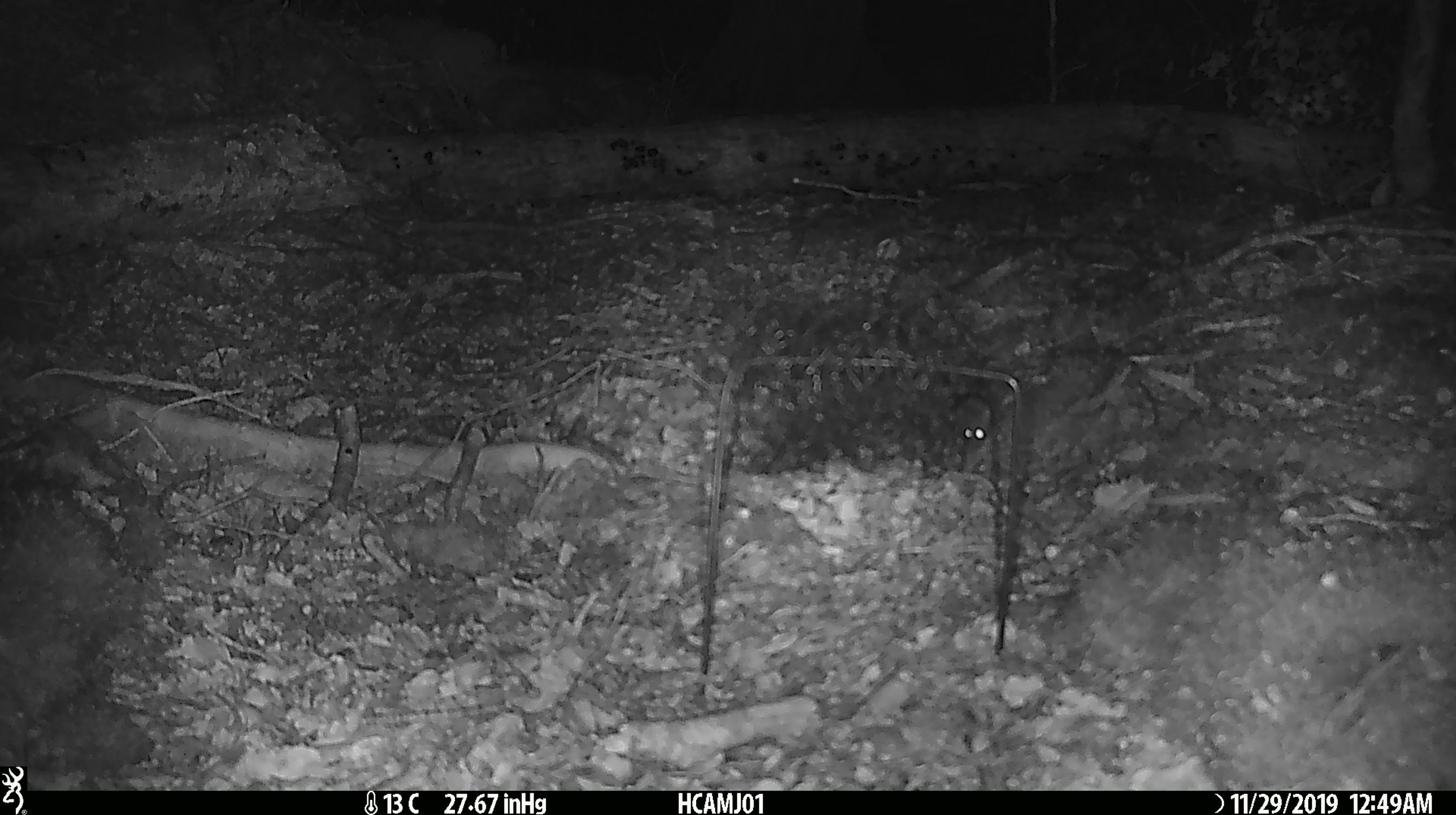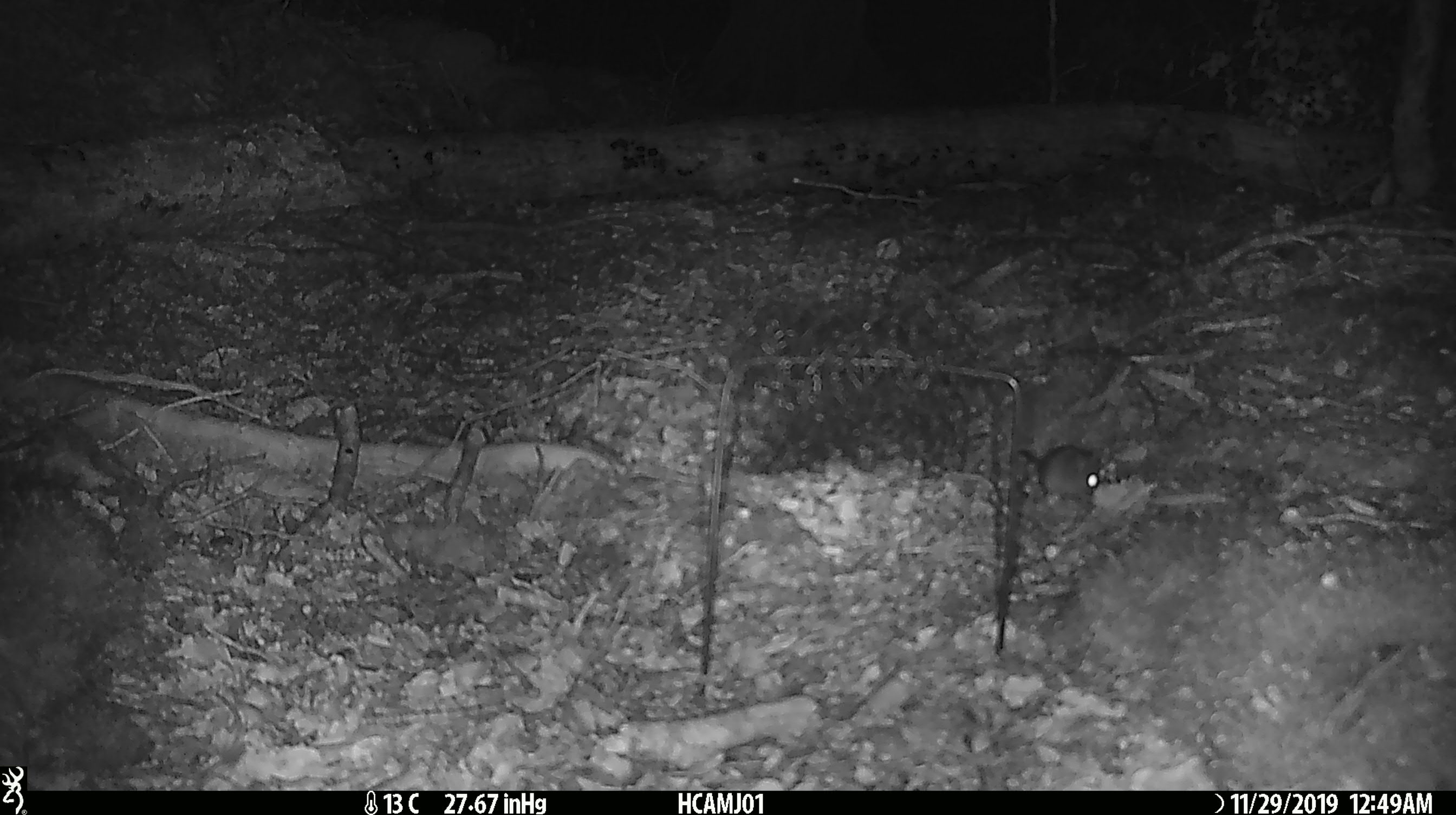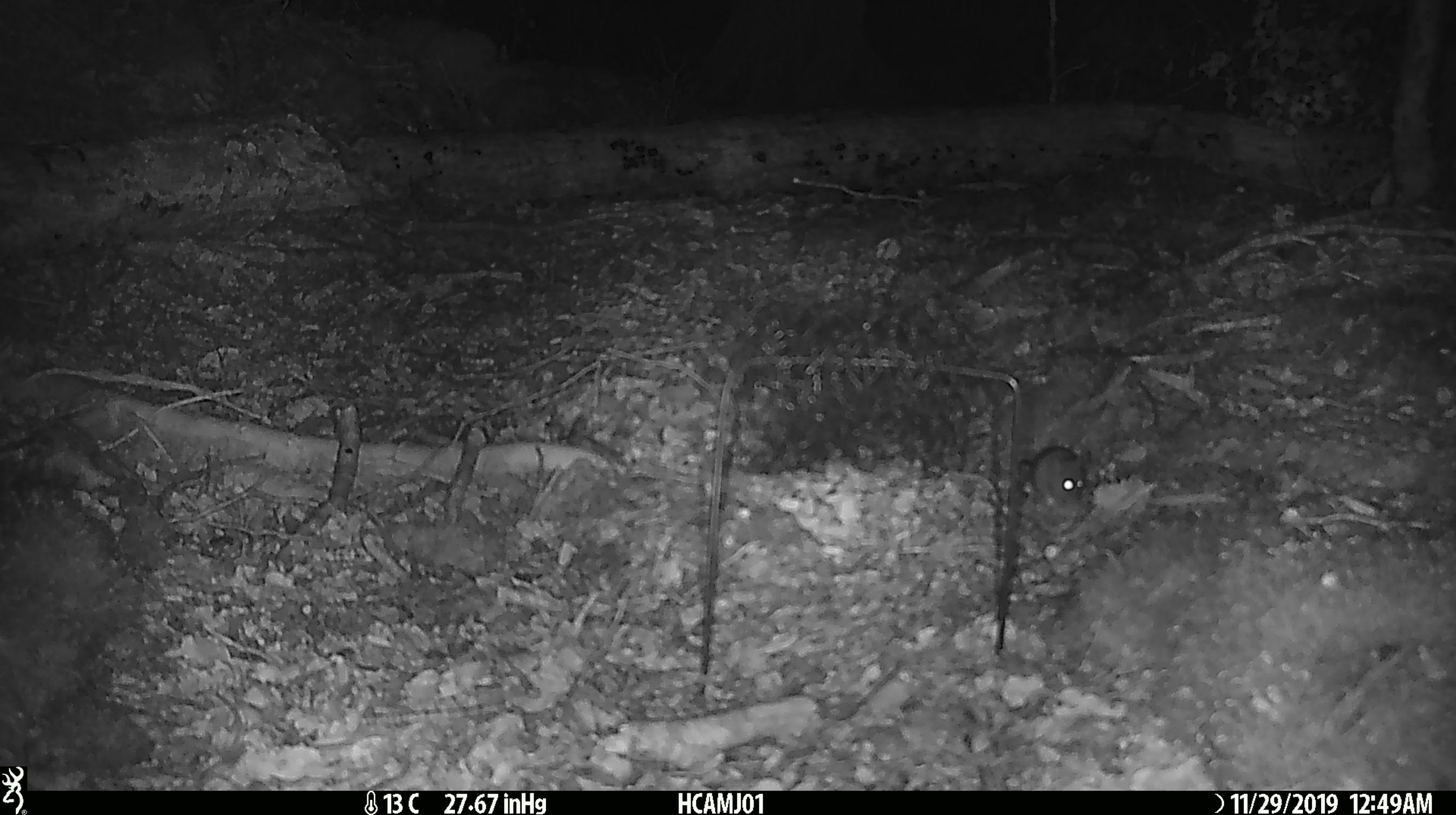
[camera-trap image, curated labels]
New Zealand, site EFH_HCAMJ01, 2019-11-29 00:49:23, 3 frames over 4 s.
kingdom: Animalia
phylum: Chordata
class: Mammalia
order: Rodentia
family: Muridae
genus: Mus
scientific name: Mus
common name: mouse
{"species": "mouse (Mus)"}